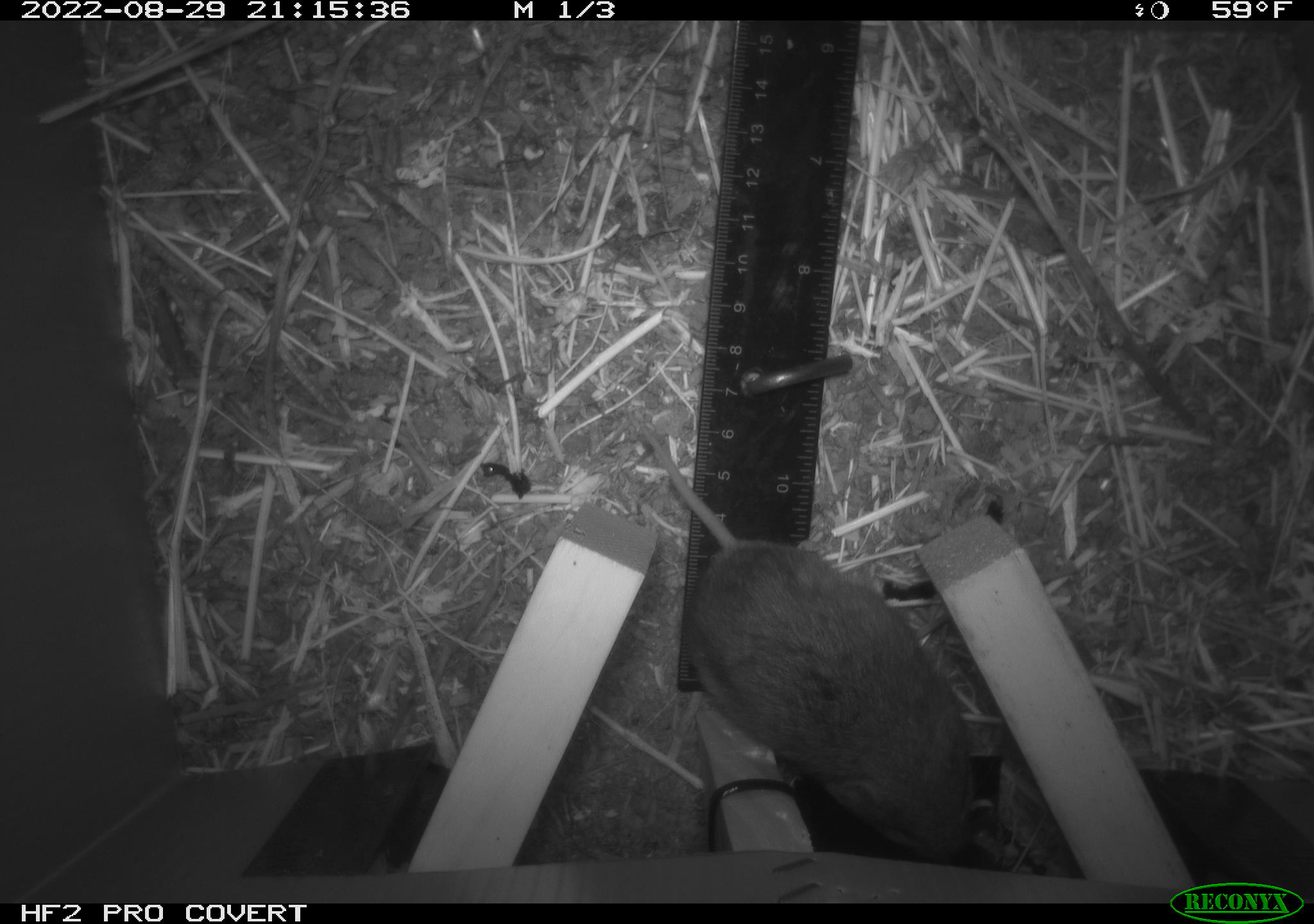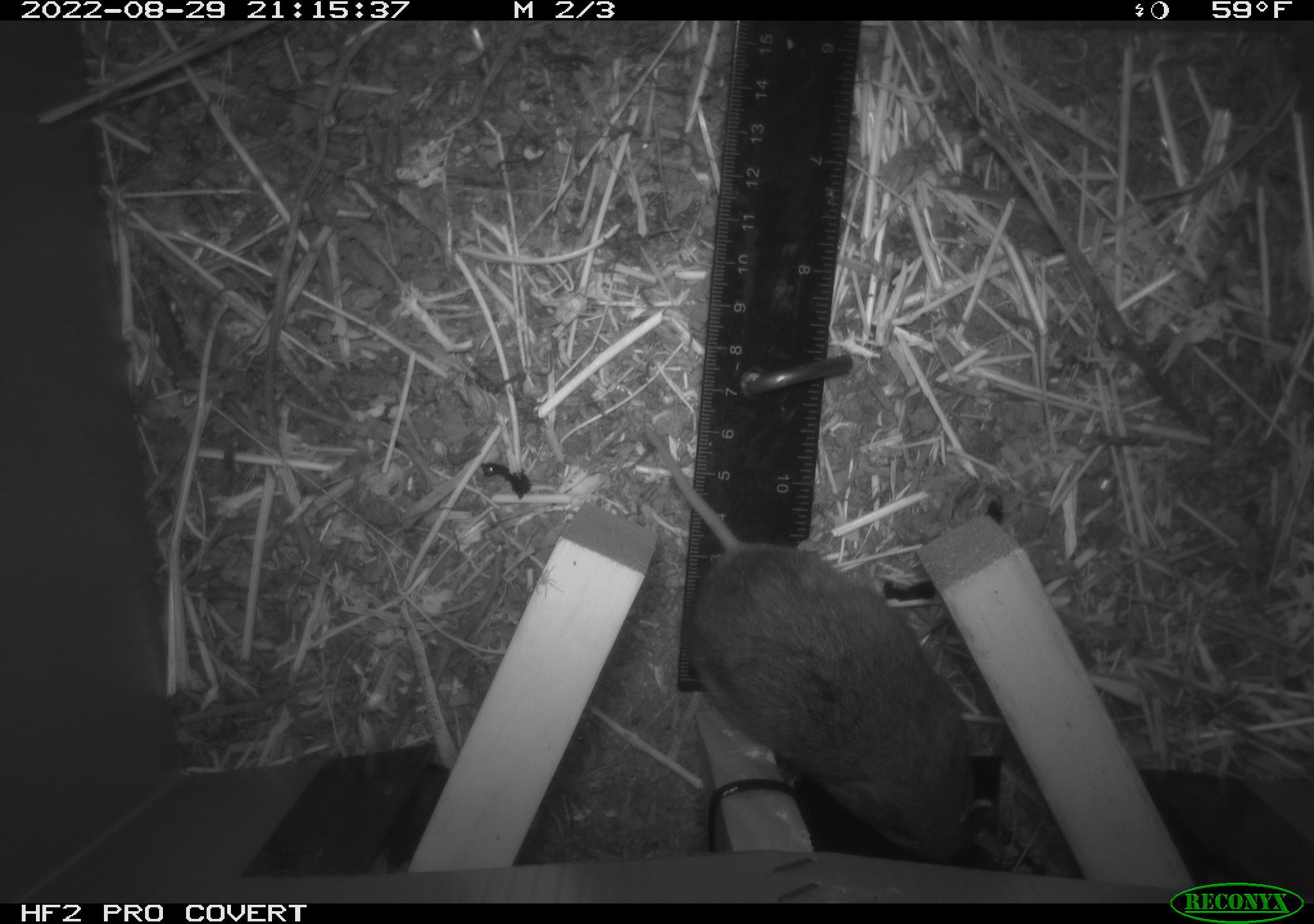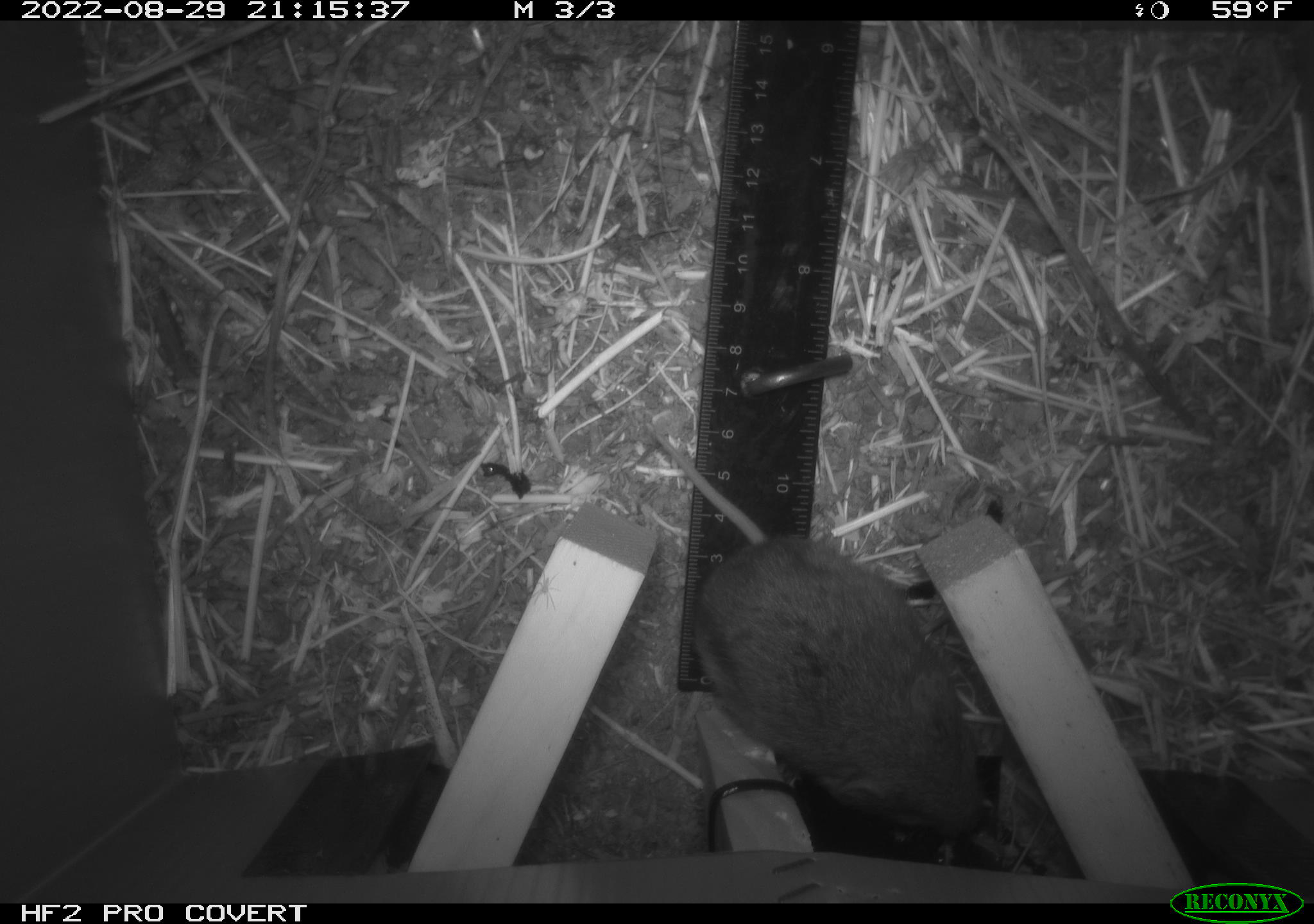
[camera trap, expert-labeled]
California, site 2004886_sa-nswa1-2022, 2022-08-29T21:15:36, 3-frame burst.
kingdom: Animalia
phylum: Chordata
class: Mammalia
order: Rodentia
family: Cricetidae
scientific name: Cricetidae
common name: hamsters, voles, lemmings, and allies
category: cricetidae family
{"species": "cricetidae family (hamsters, voles, lemmings, and allies) (Cricetidae)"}